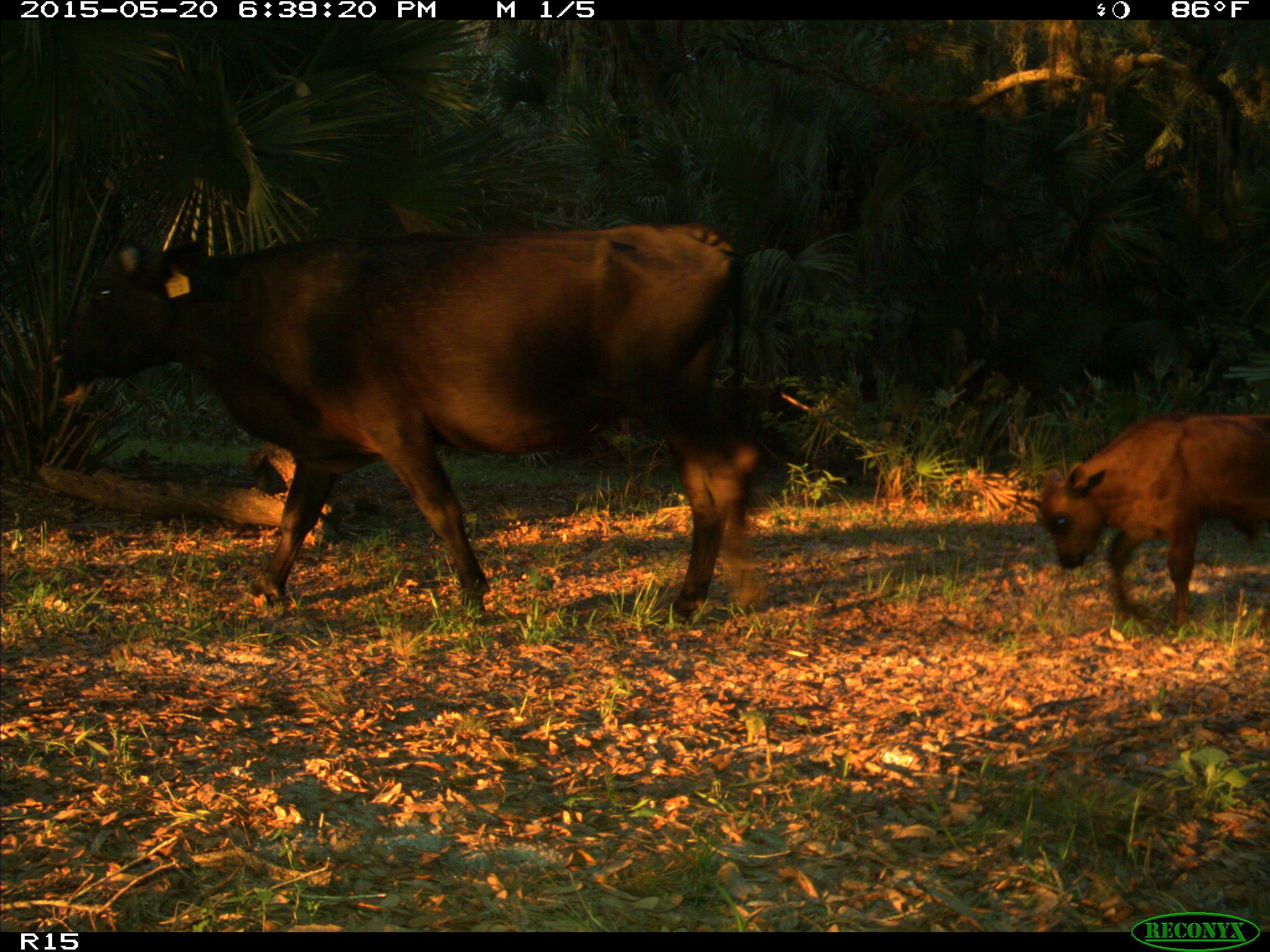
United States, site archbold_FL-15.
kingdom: Animalia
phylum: Chordata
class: Mammalia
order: Artiodactyla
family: Bovidae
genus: Bos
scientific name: Bos taurus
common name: domestic cow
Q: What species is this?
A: Bos taurus (domestic cow).